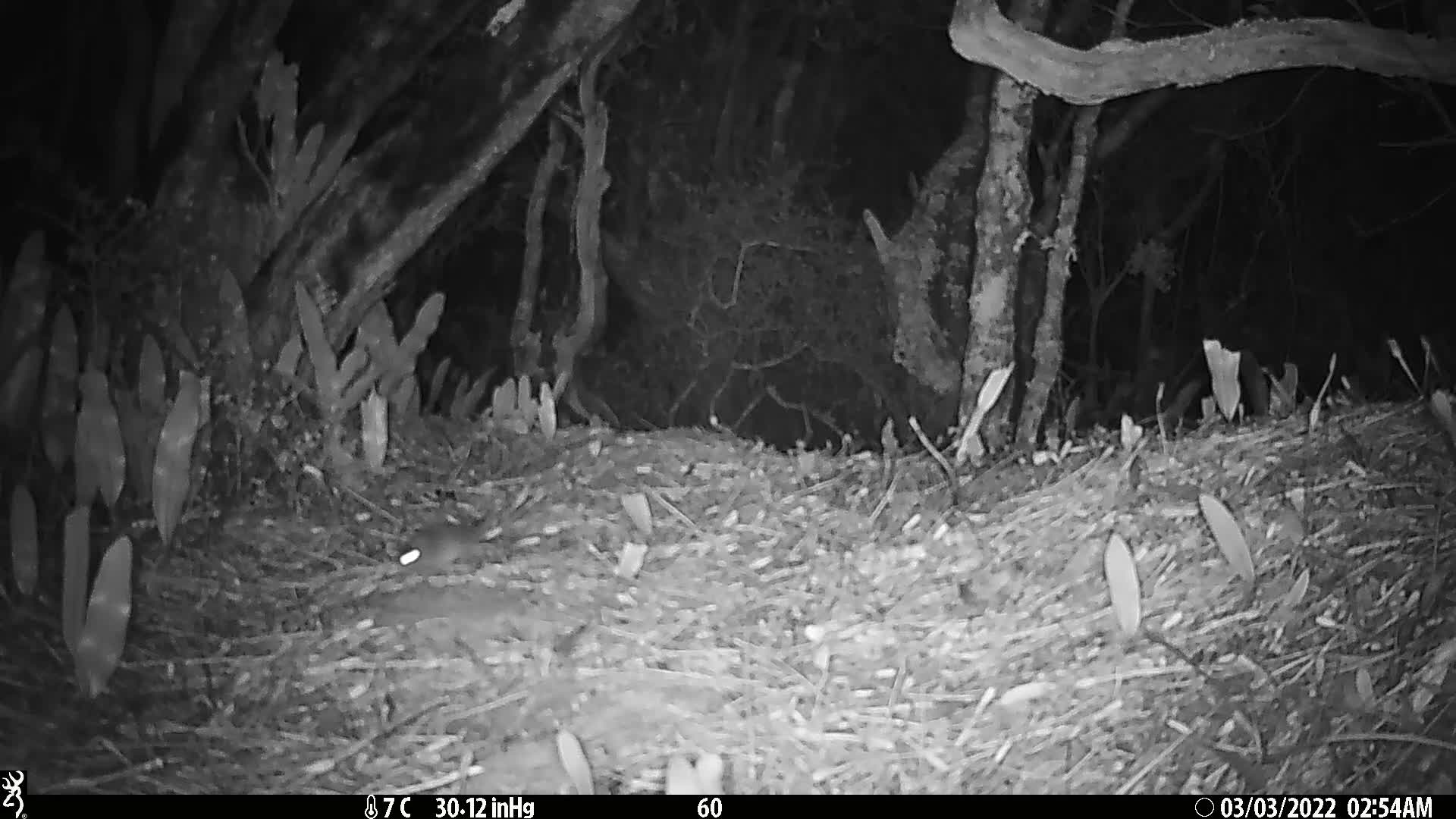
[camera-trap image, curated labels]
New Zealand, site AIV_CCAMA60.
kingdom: Animalia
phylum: Chordata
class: Mammalia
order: Rodentia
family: Muridae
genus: Mus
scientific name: Mus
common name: mouse